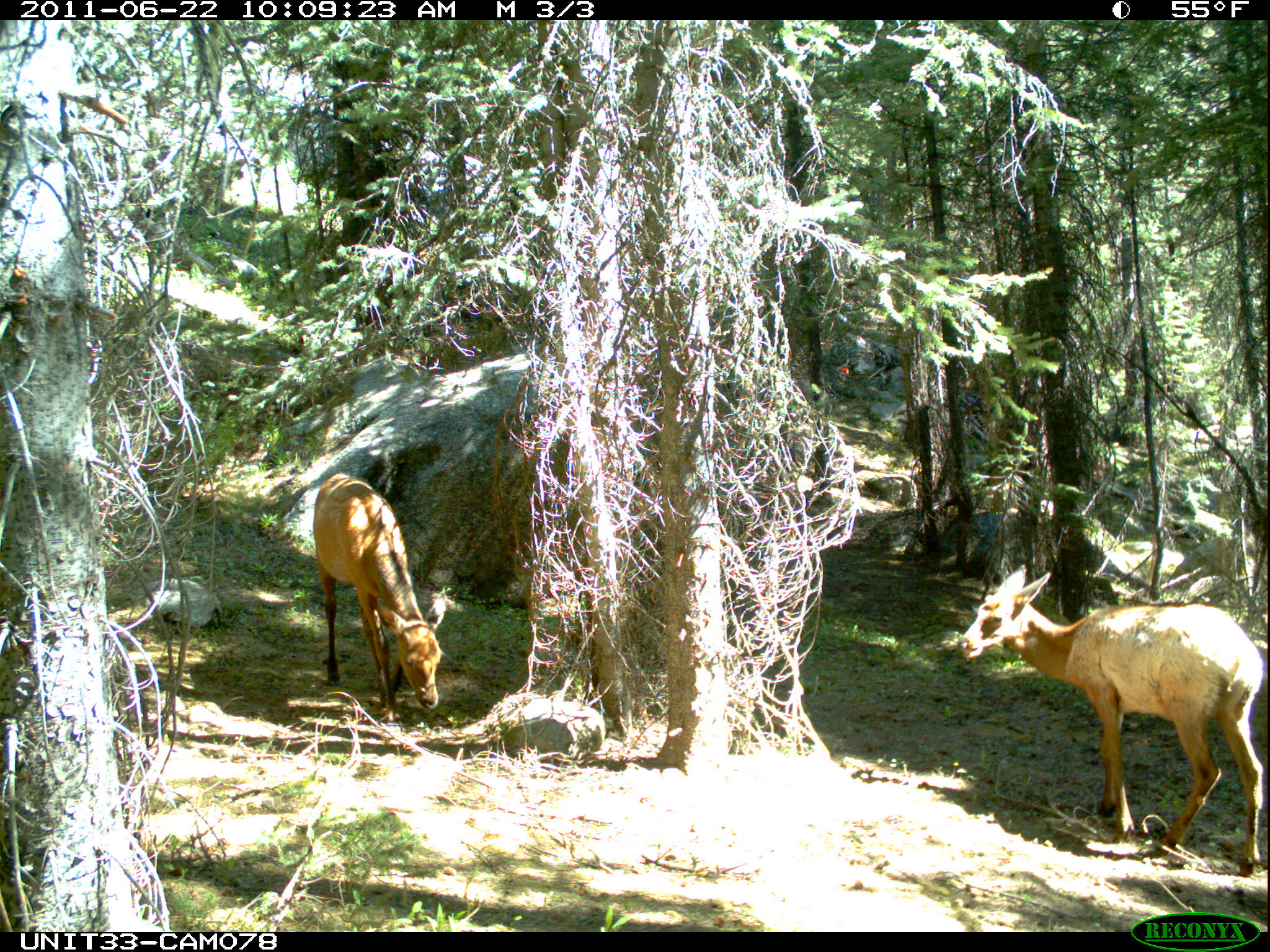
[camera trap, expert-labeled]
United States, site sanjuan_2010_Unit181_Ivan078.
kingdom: Animalia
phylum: Chordata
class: Mammalia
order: Artiodactyla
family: Cervidae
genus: Cervus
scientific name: Cervus elaphus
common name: red deer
Cervus elaphus (red deer).